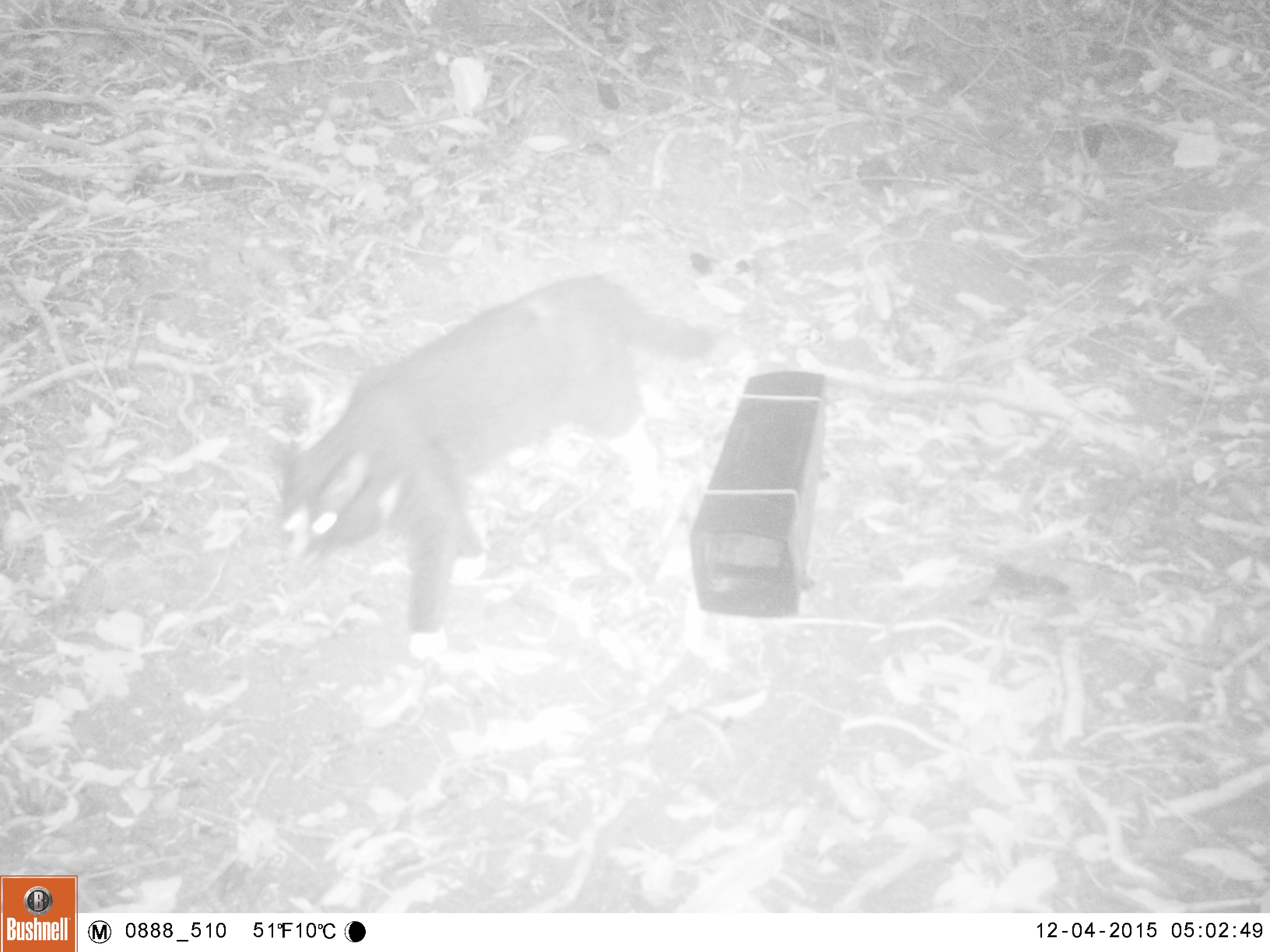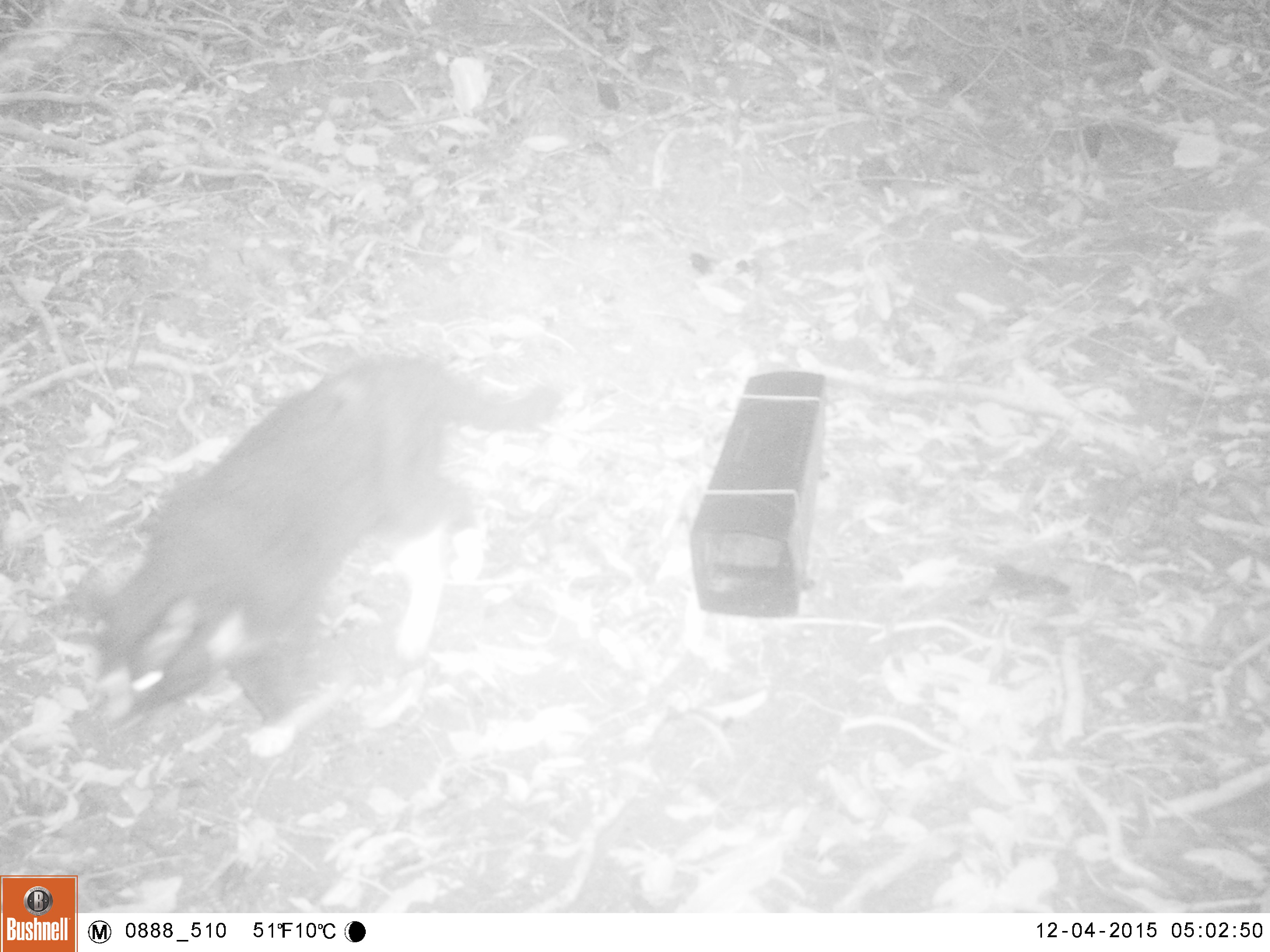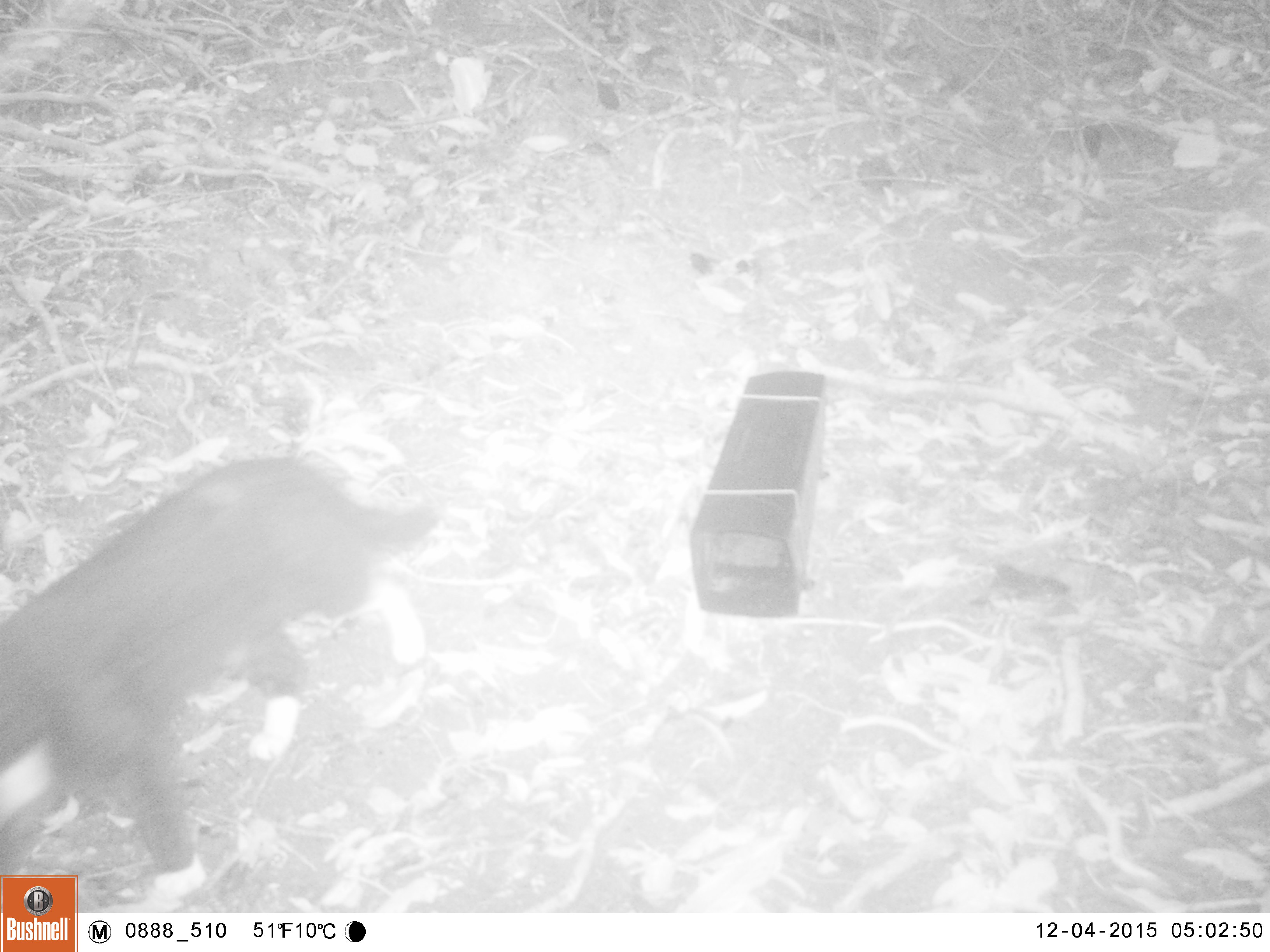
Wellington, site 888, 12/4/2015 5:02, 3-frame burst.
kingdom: Animalia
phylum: Chordata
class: Mammalia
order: Carnivora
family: Felidae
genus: Felis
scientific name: Felis catus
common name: cat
Cat (Felis catus).